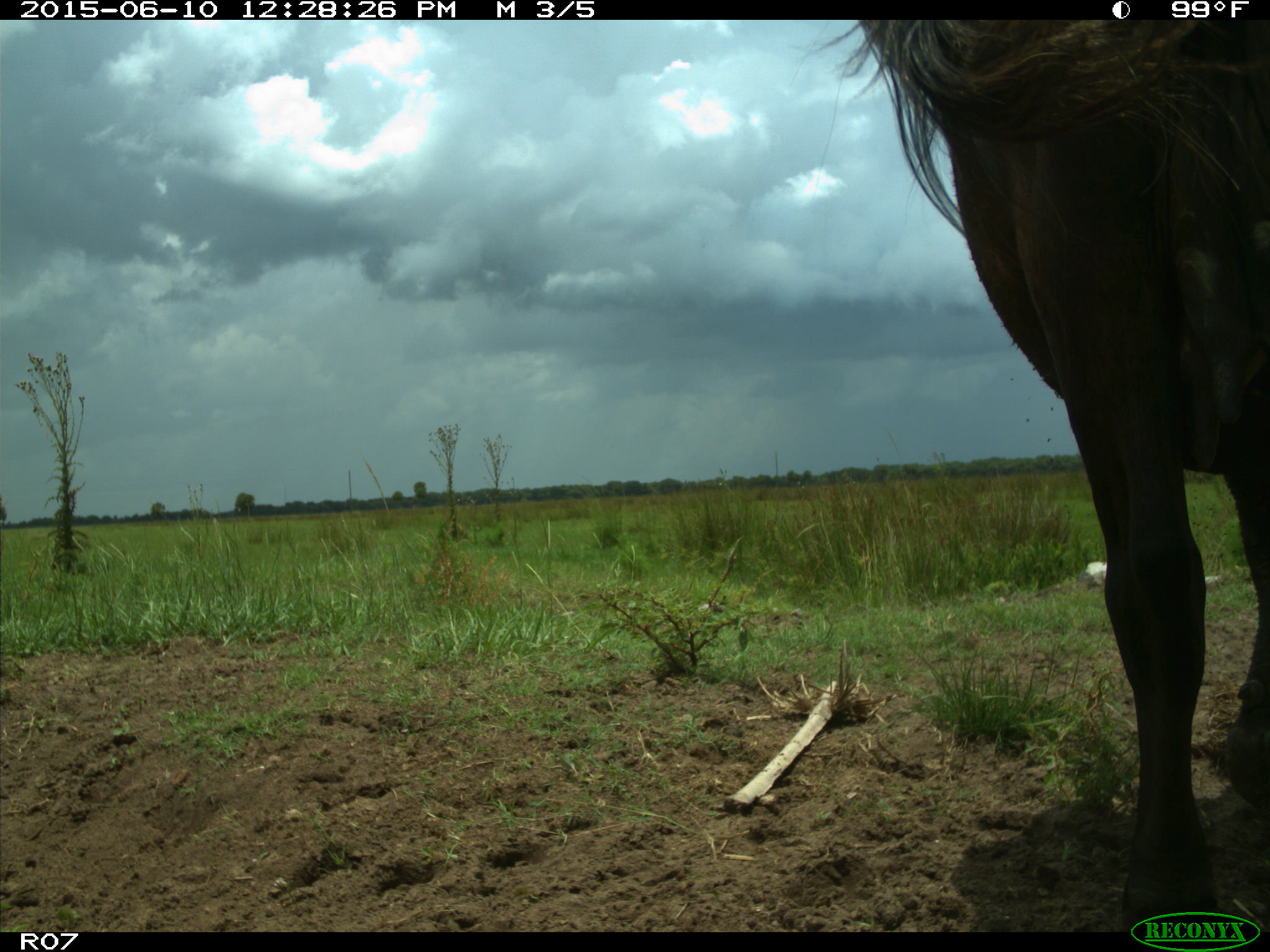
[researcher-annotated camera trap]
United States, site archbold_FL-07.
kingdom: Animalia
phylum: Chordata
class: Mammalia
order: Artiodactyla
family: Bovidae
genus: Bos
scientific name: Bos taurus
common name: domestic cow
Bos taurus (domestic cow).